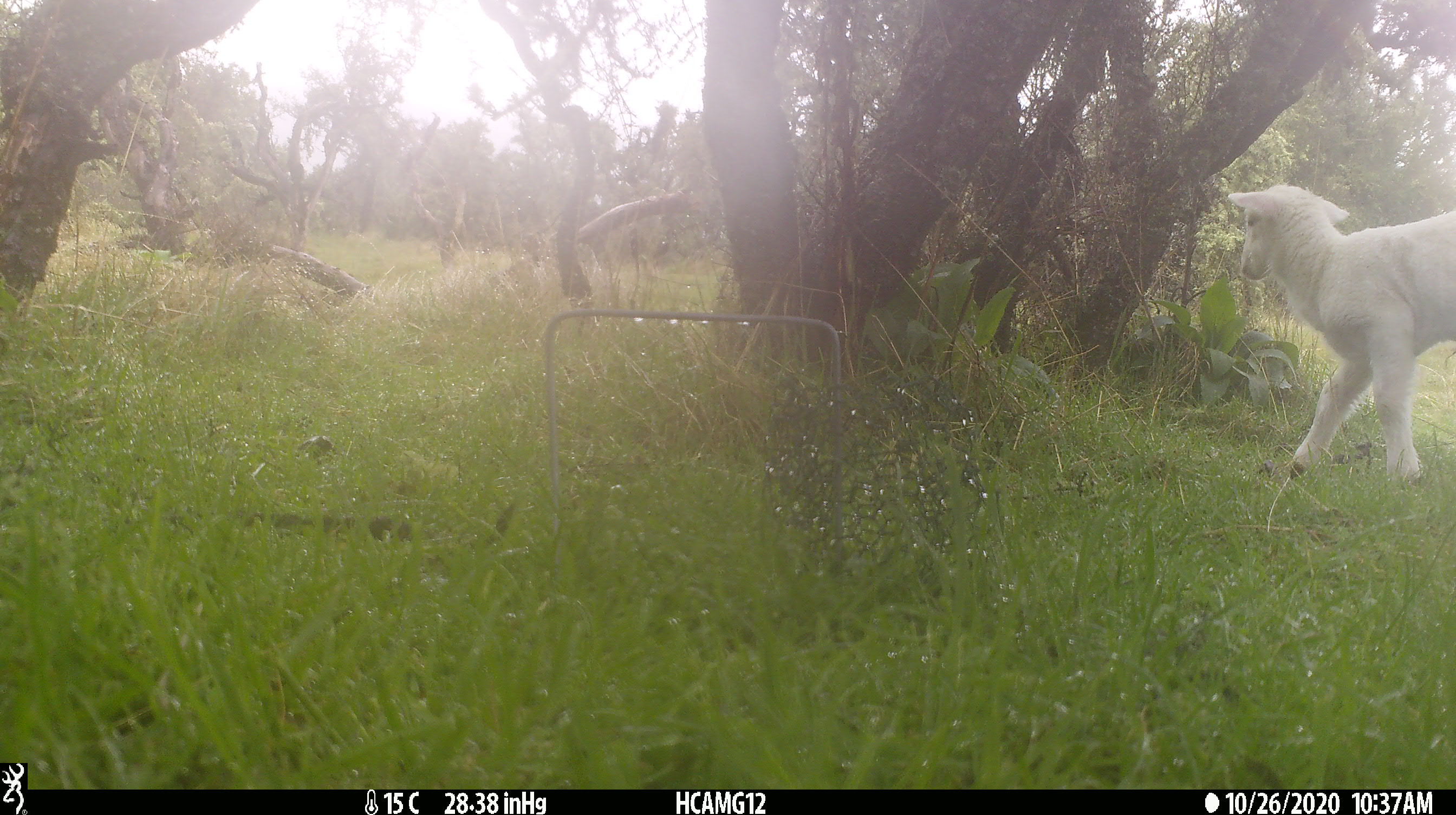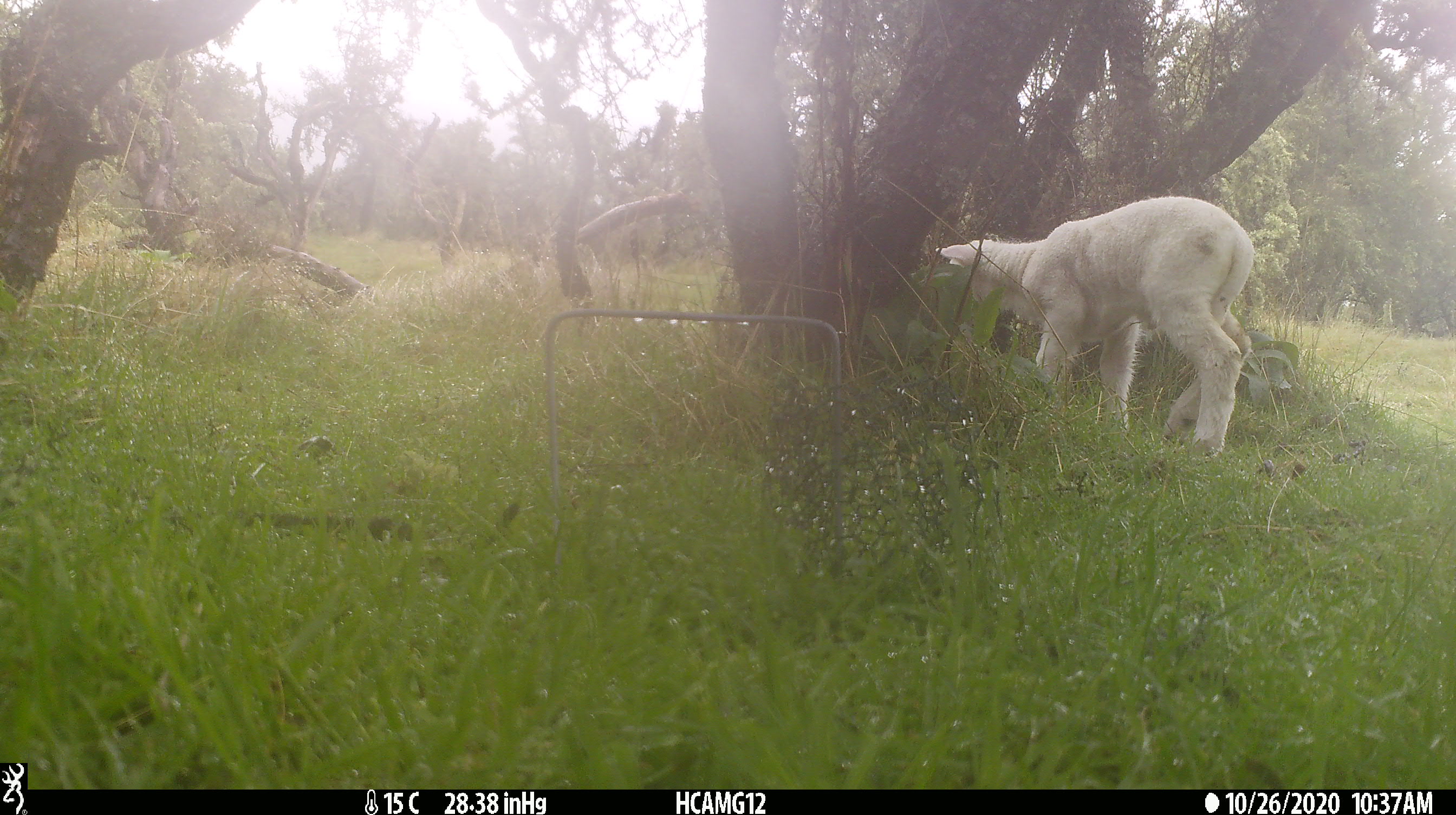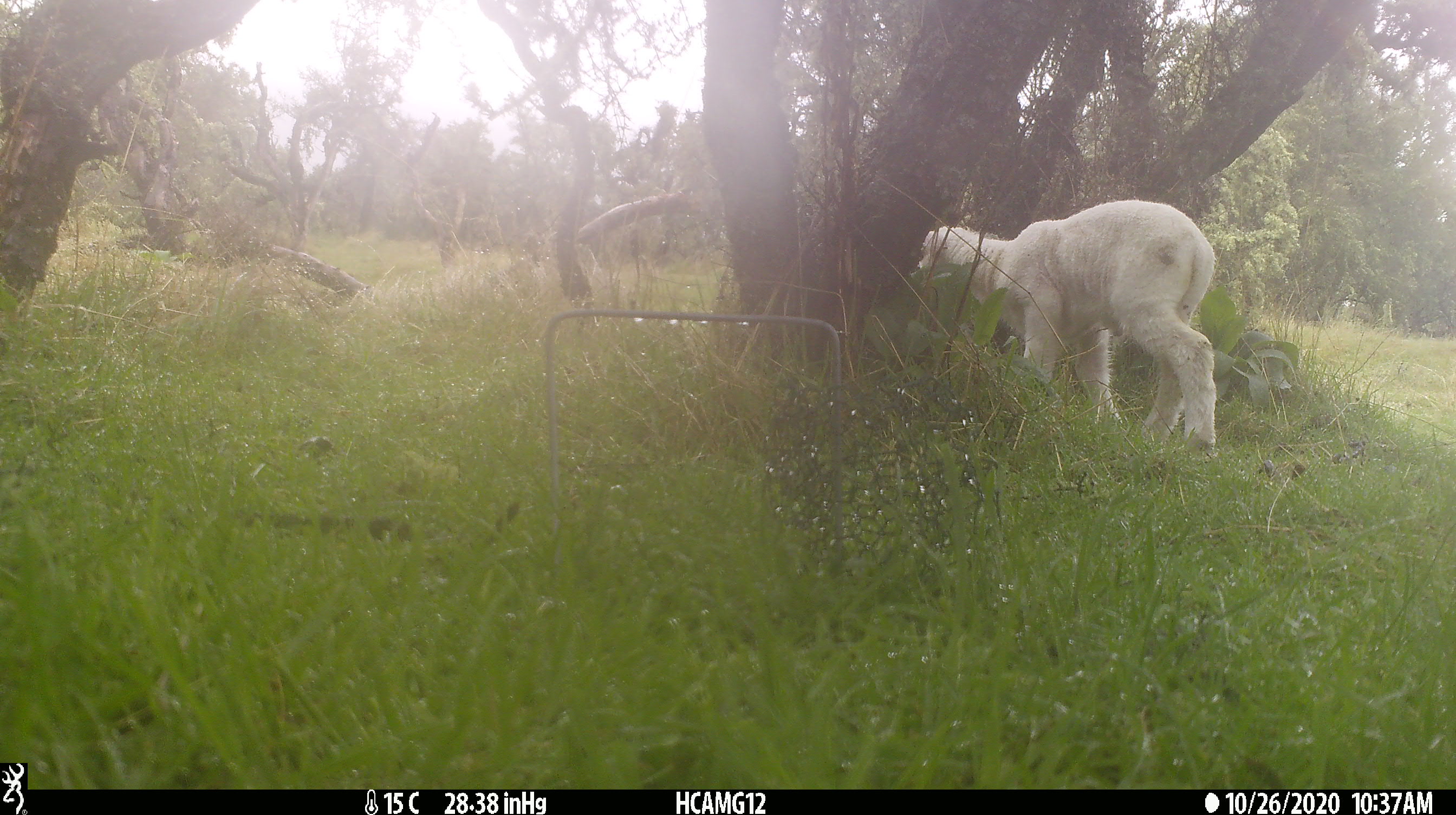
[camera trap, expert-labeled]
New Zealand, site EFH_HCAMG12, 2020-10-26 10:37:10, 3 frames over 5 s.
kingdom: Animalia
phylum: Chordata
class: Mammalia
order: Artiodactyla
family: Bovidae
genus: Ovis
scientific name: Ovis aries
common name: domestic sheep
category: sheep